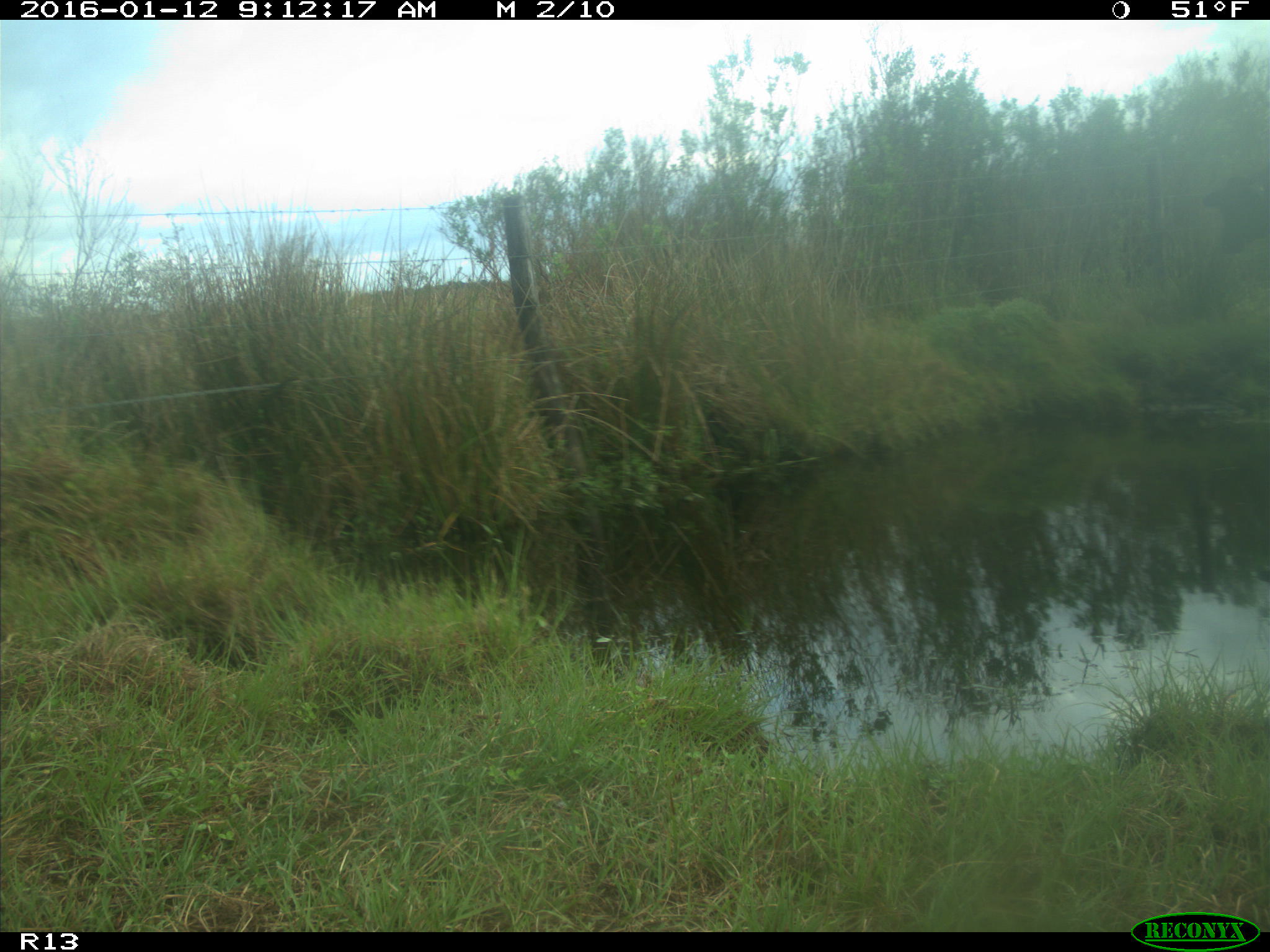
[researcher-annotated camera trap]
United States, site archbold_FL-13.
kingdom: Animalia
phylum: Chordata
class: Mammalia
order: Artiodactyla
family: Bovidae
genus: Bos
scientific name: Bos taurus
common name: domestic cow